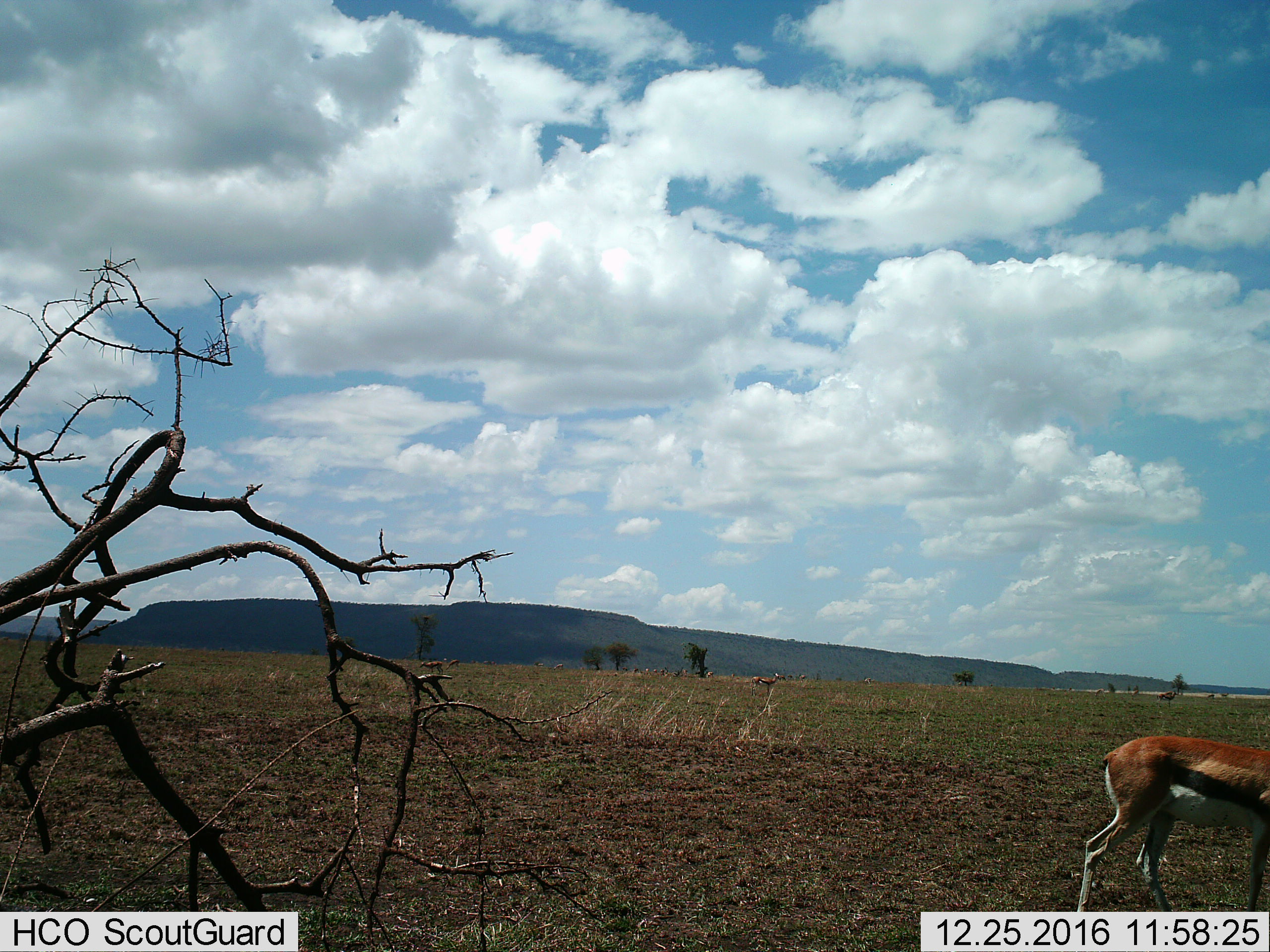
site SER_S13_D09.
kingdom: Animalia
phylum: Chordata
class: Mammalia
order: Artiodactyla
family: Bovidae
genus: Eudorcas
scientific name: Eudorcas thomsonii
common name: thomson's gazelle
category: gazellethomsons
Gazellethomsons (thomson's gazelle) (Eudorcas thomsonii), count 11-50. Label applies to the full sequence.